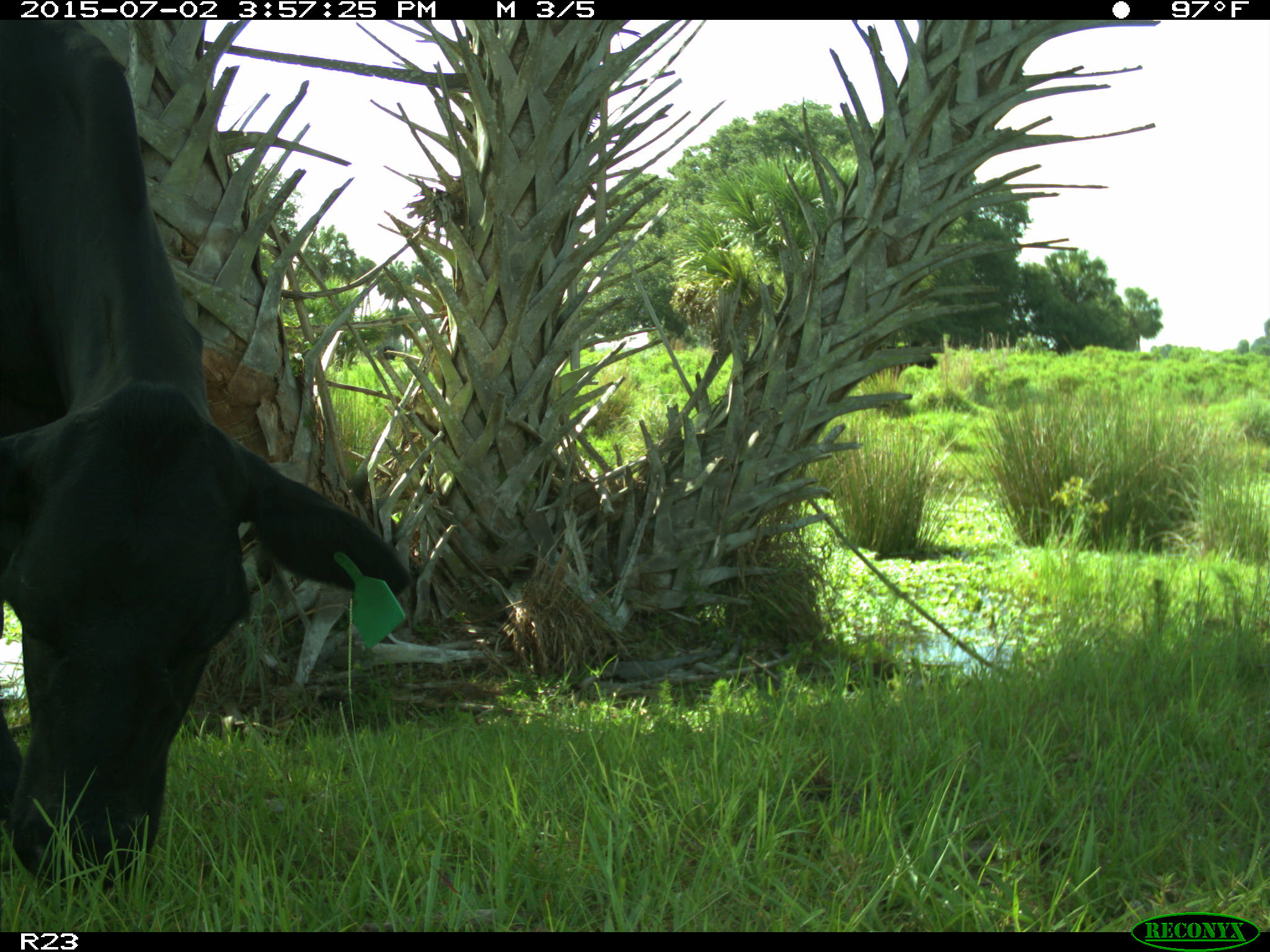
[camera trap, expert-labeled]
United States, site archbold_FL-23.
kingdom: Animalia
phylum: Chordata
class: Mammalia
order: Artiodactyla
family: Bovidae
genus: Bos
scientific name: Bos taurus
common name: domestic cow